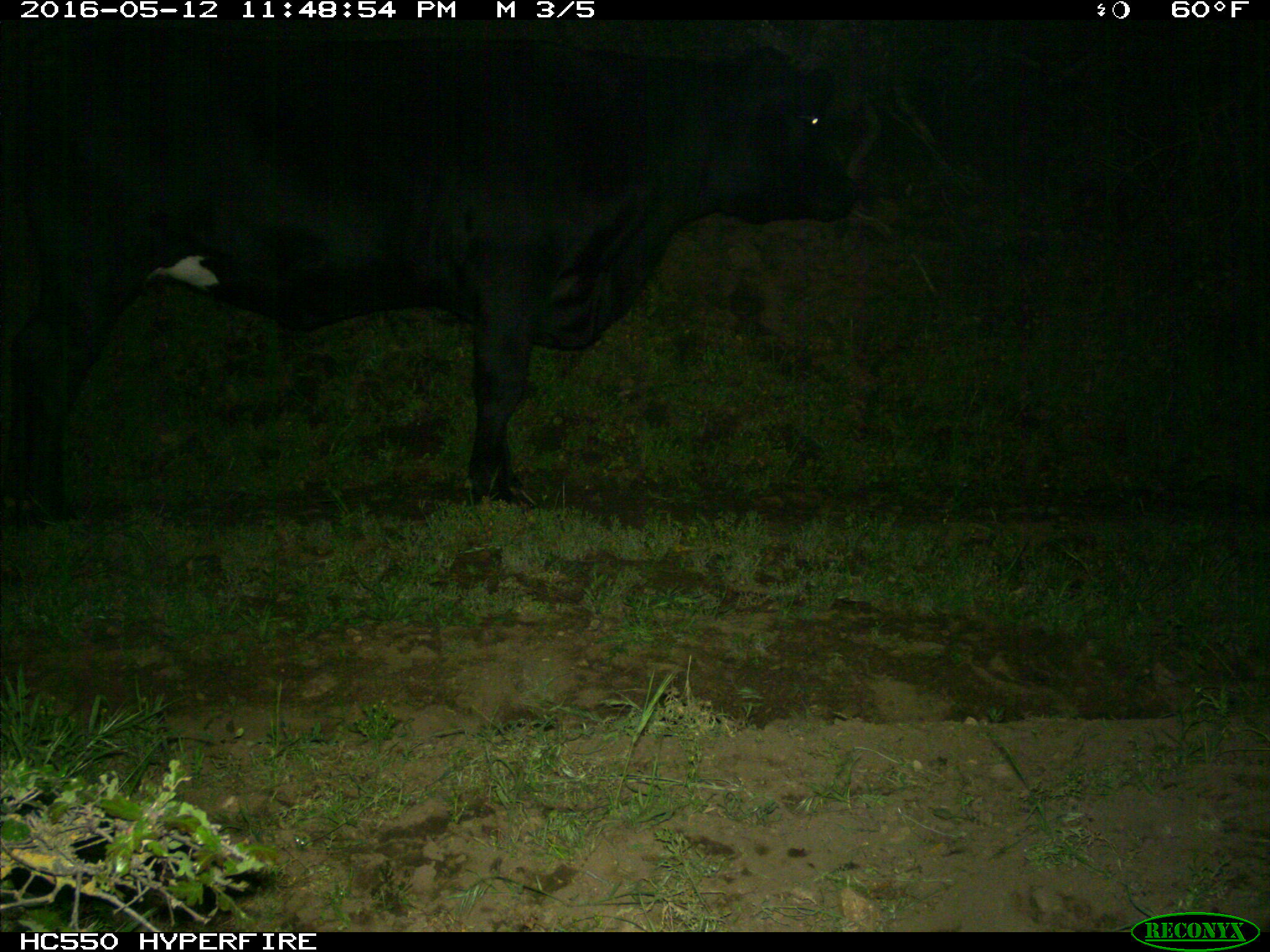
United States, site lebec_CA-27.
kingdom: Animalia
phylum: Chordata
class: Mammalia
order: Artiodactyla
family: Bovidae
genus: Bos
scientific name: Bos taurus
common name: domestic cow